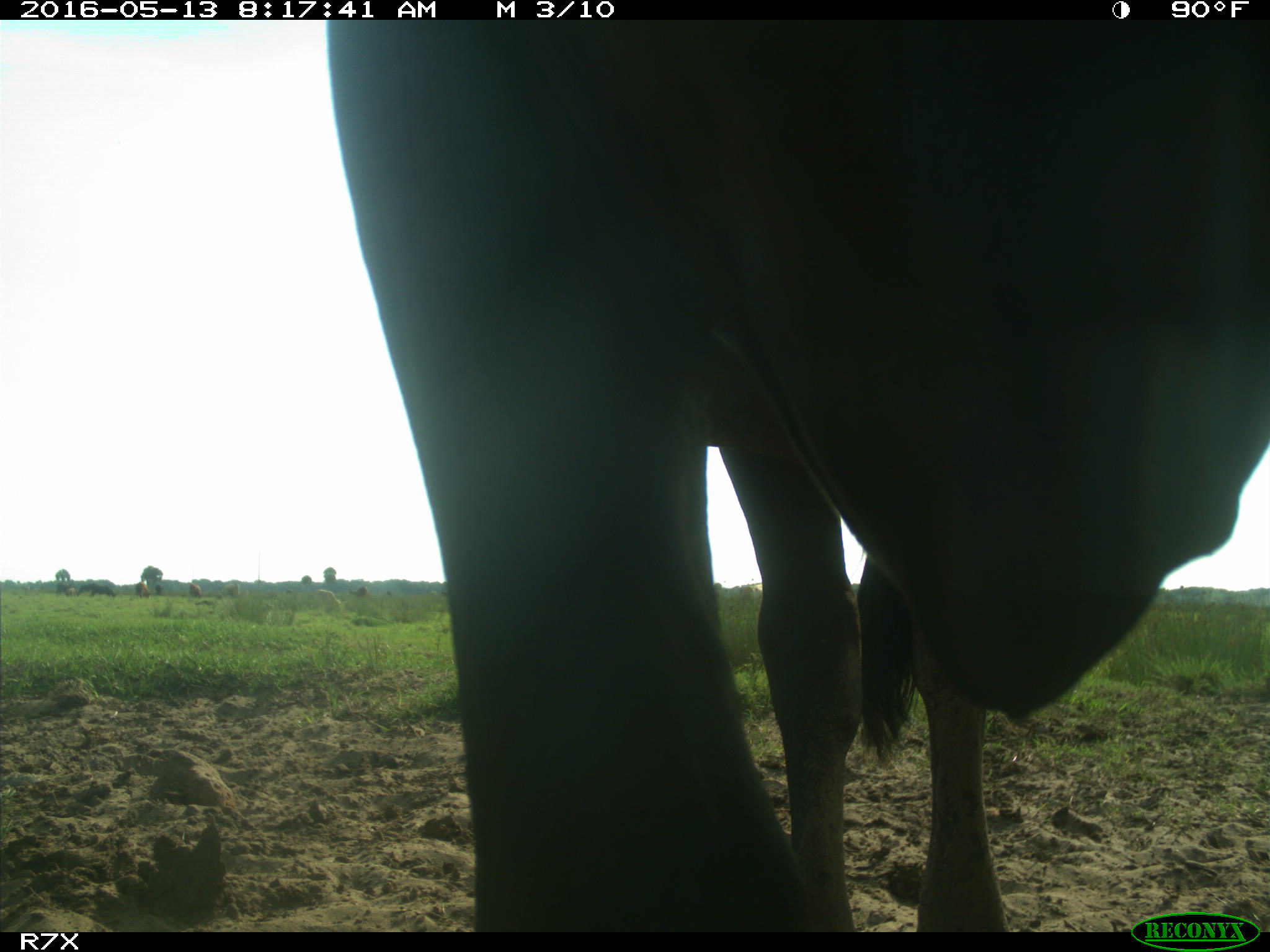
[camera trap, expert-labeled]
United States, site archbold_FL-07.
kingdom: Animalia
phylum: Chordata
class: Mammalia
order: Artiodactyla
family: Bovidae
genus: Bos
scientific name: Bos taurus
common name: domestic cow